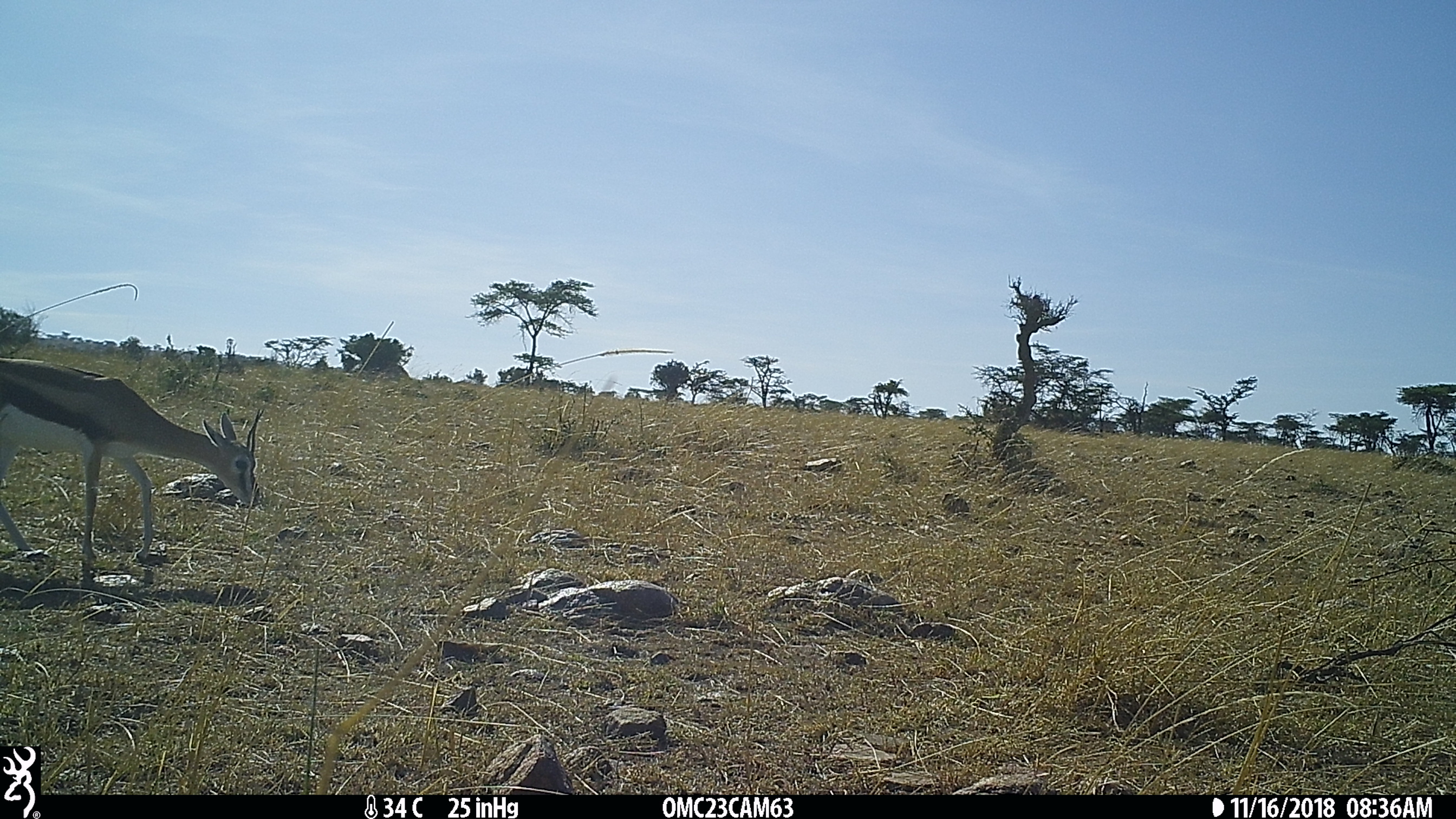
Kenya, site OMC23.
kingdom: Animalia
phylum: Chordata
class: Mammalia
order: Artiodactyla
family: Bovidae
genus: Eudorcas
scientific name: Eudorcas thomsonii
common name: thomon's gazelle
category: gazelle thomsons